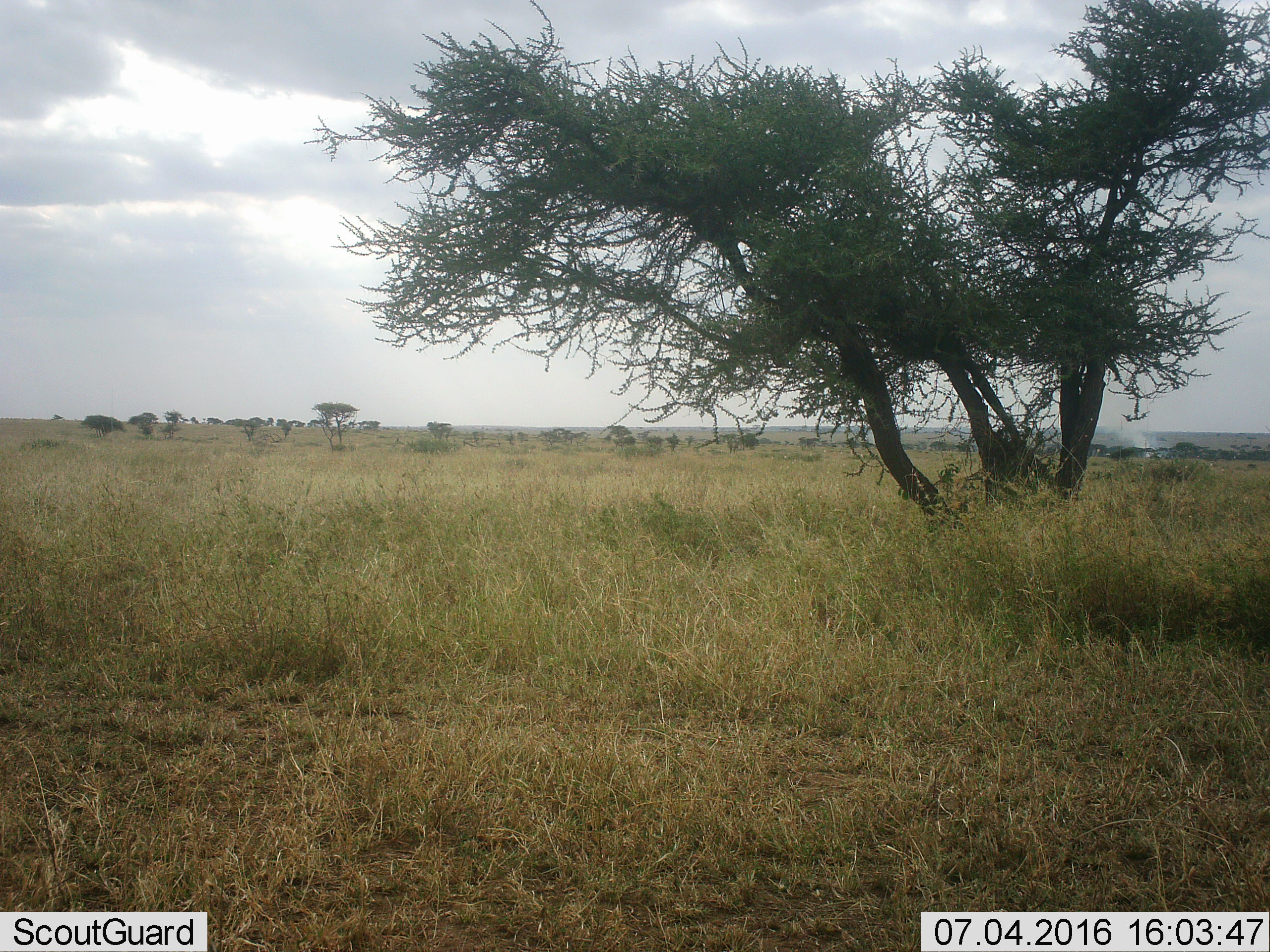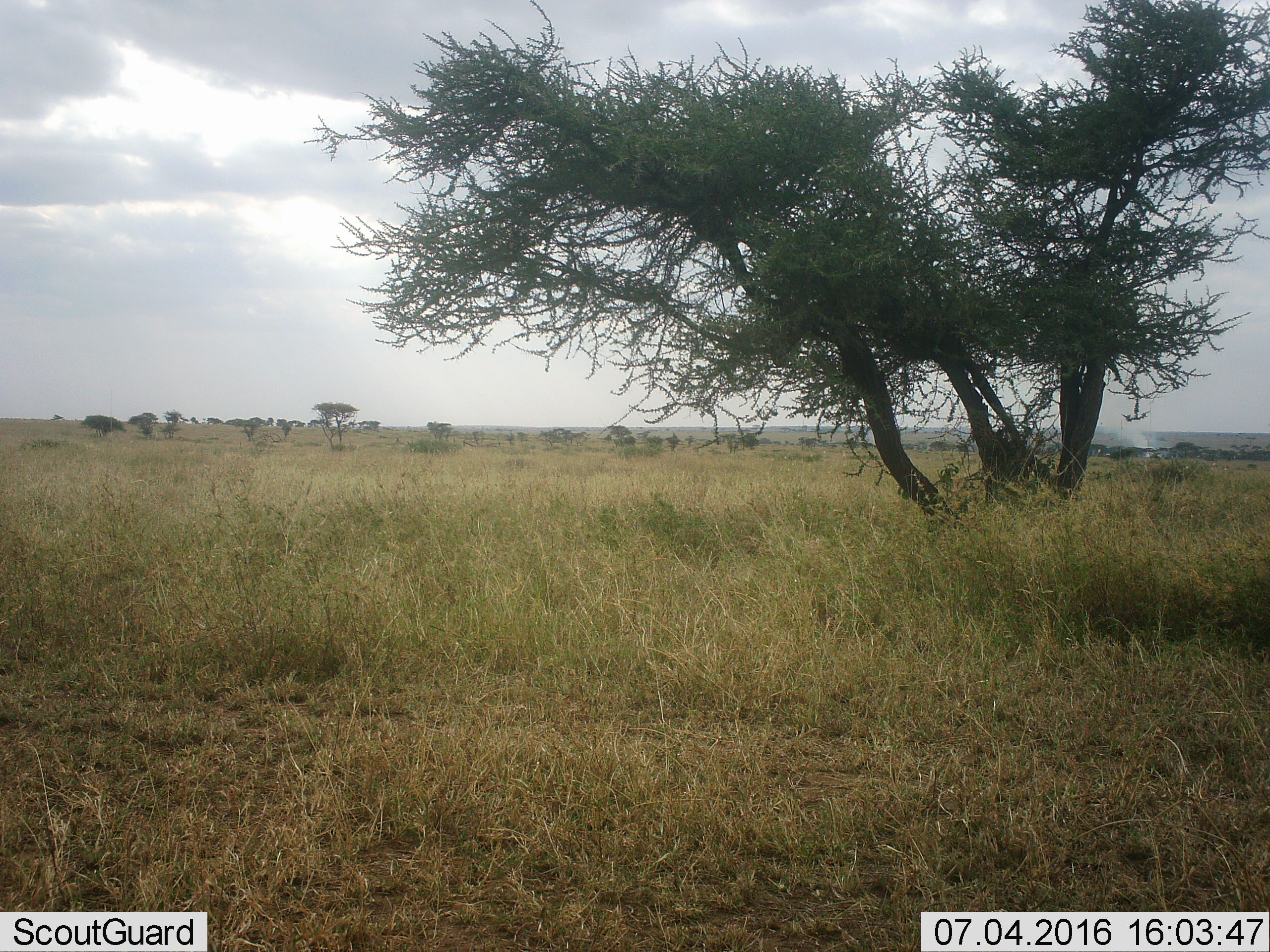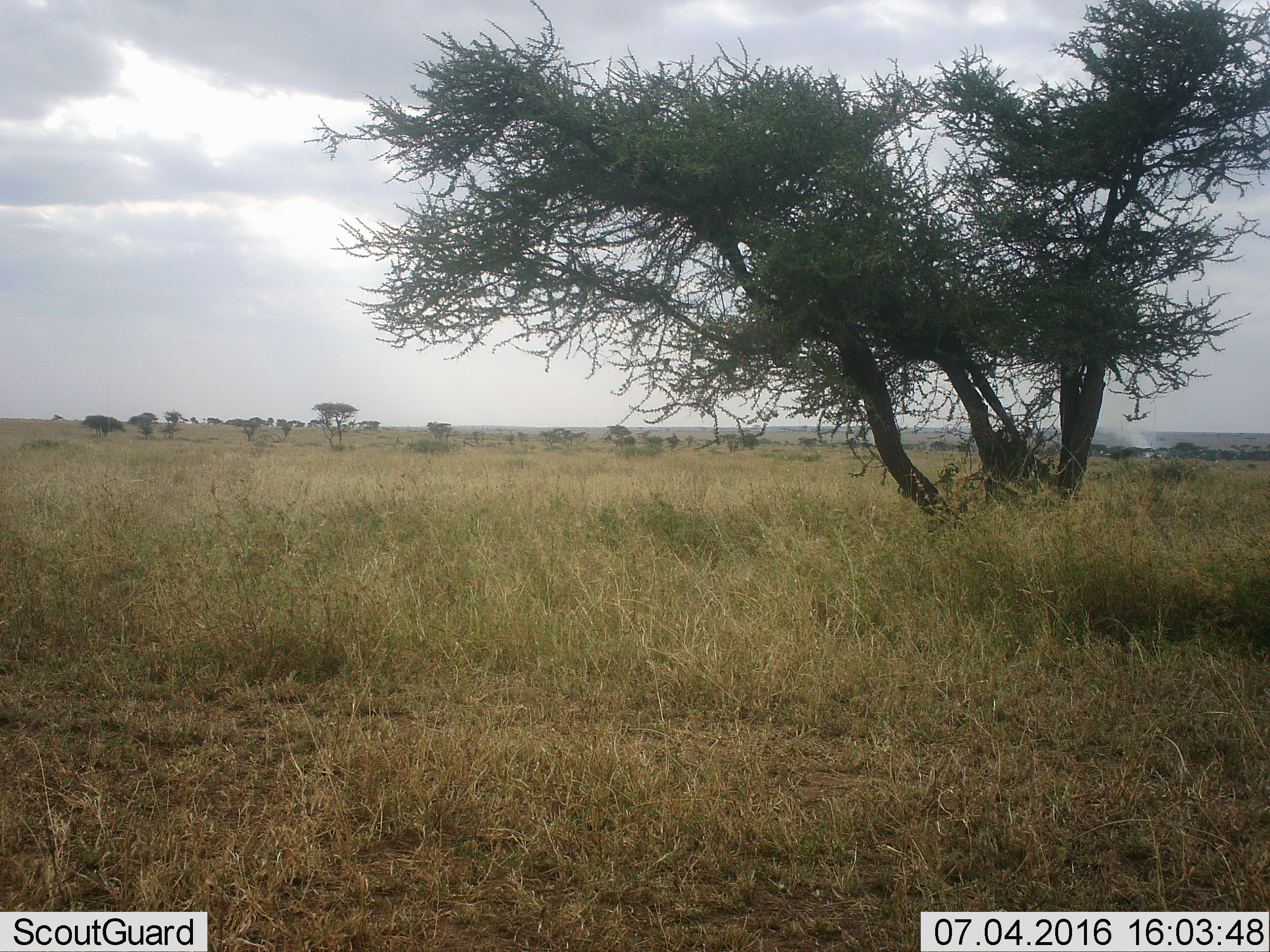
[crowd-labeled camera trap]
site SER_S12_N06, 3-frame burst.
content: unidentified animal